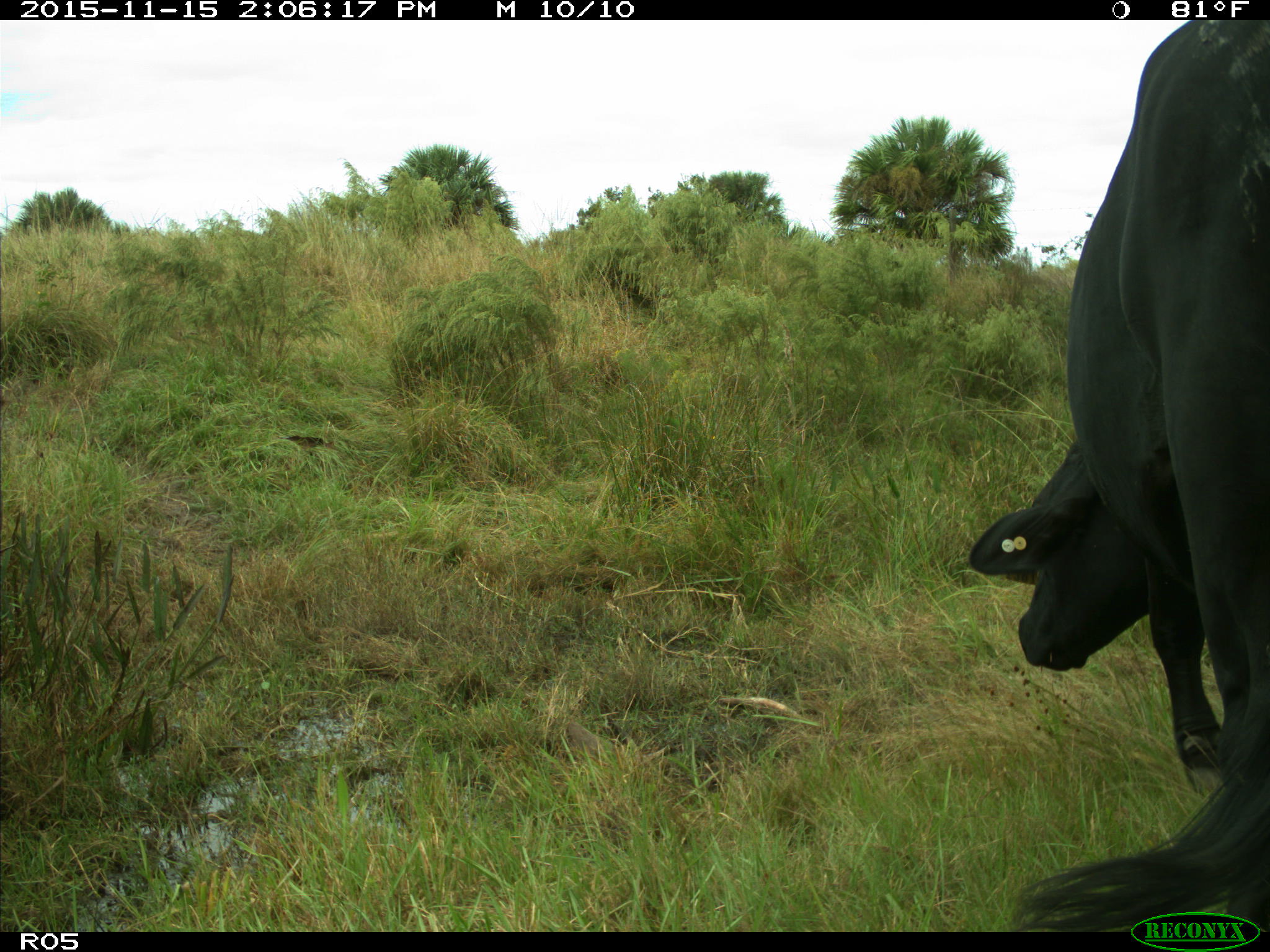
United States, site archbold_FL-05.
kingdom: Animalia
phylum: Chordata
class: Mammalia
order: Artiodactyla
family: Bovidae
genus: Bos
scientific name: Bos taurus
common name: domestic cow